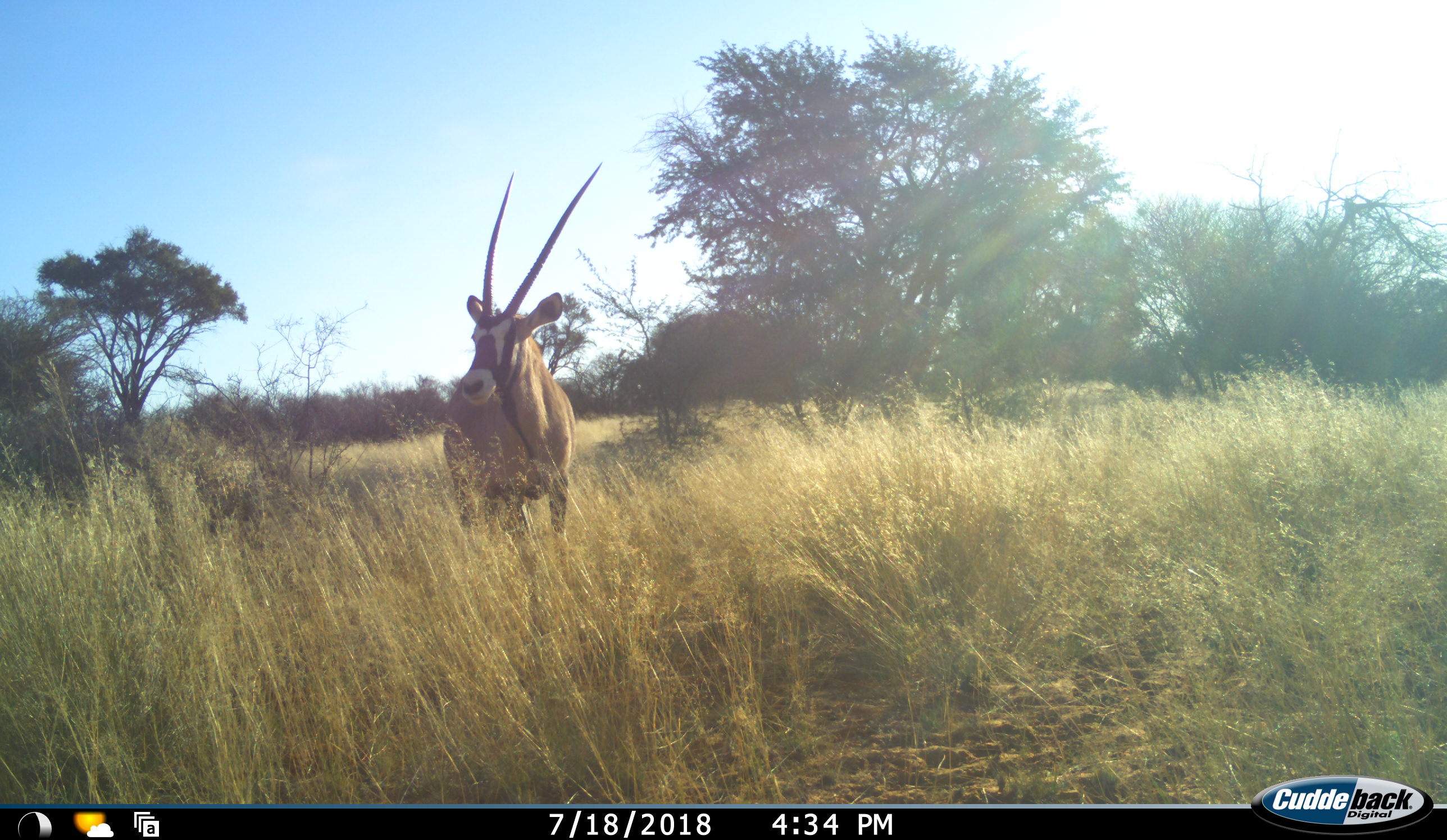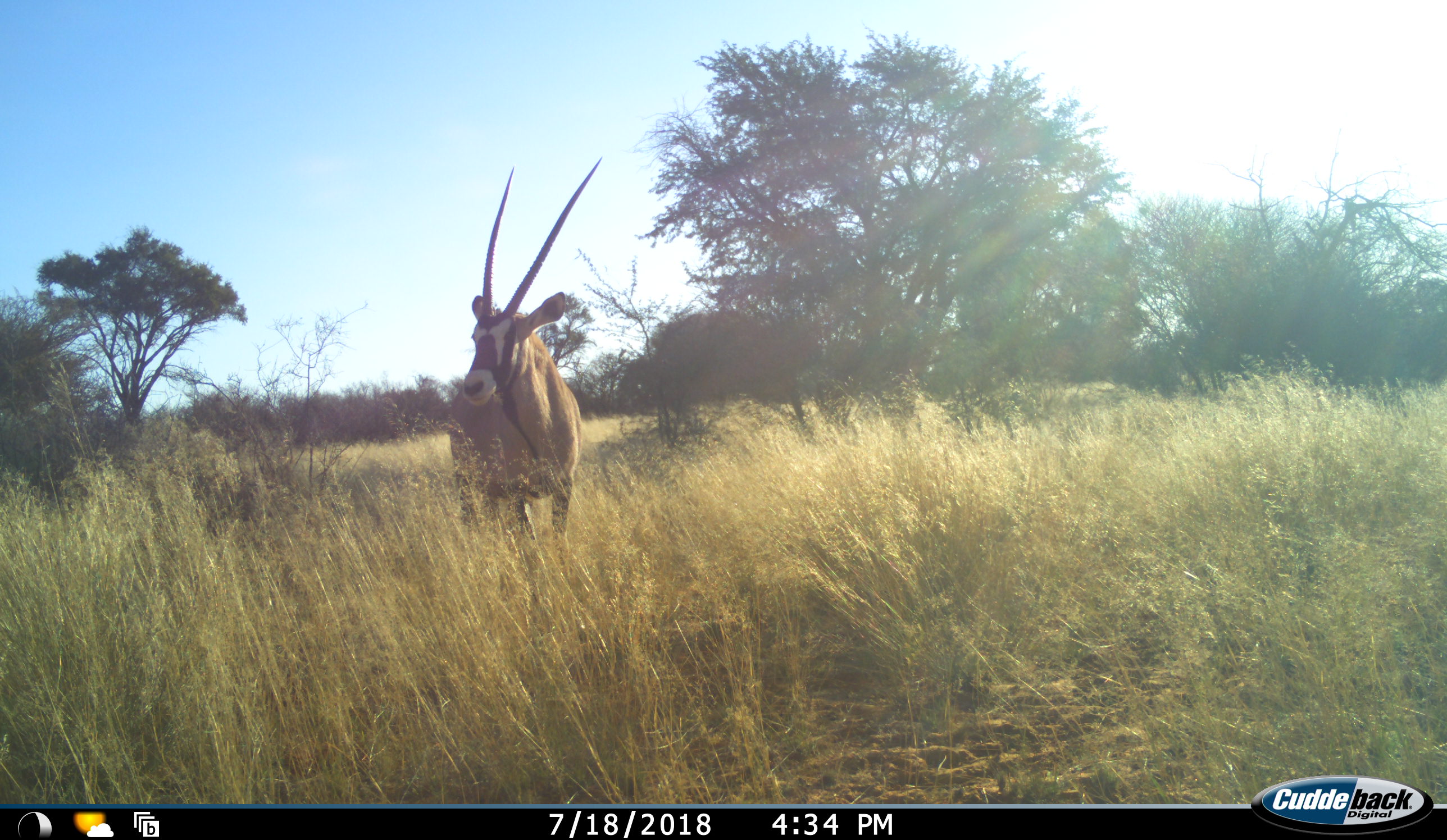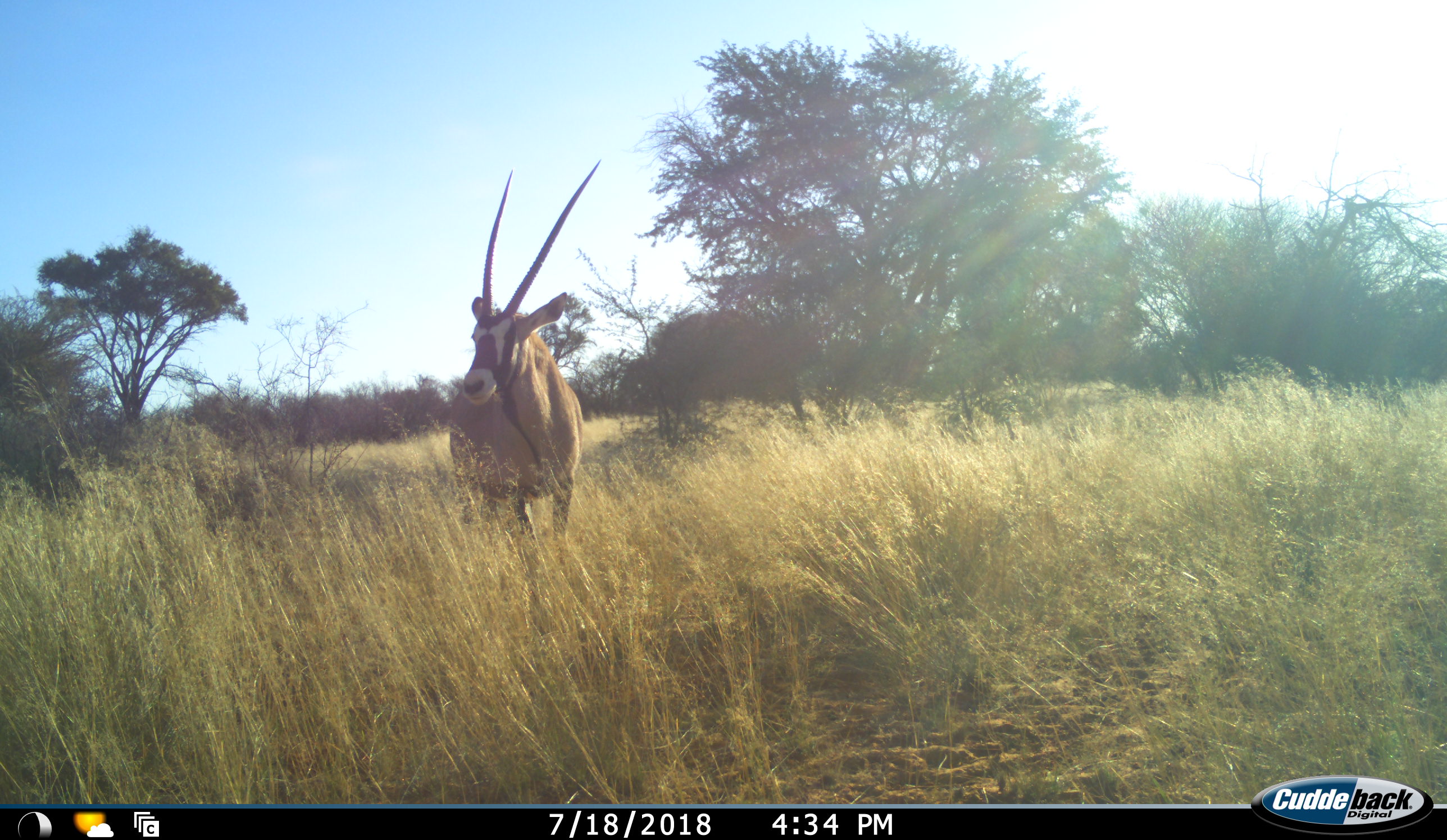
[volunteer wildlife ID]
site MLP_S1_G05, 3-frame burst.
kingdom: Animalia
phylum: Chordata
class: Mammalia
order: Artiodactyla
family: Bovidae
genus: Oryx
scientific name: Oryx gazella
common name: gemsbok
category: oryx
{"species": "oryx (gemsbok) (Oryx gazella)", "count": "1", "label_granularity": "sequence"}